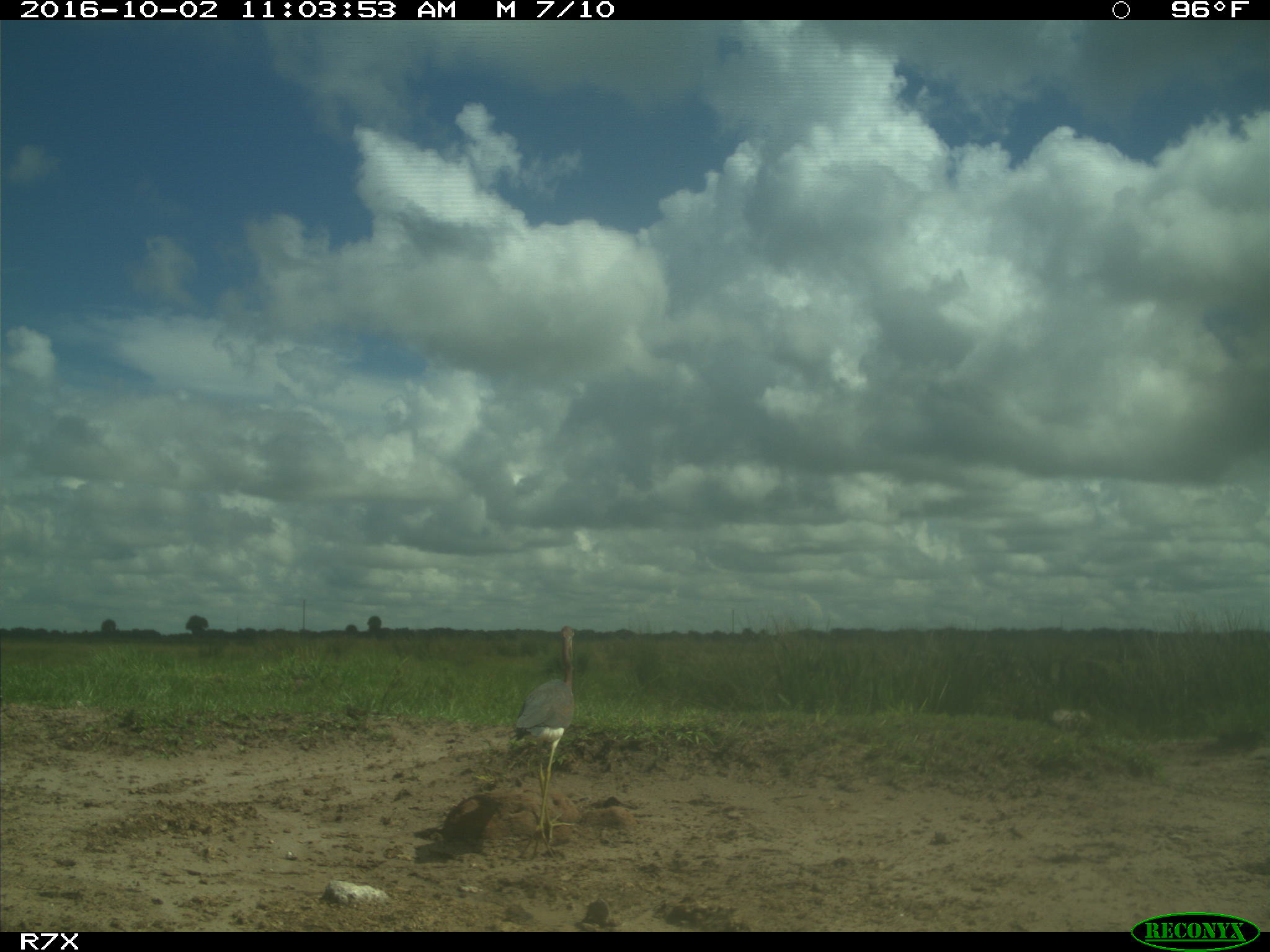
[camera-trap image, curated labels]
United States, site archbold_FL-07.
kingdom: Animalia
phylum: Chordata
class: Aves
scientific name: Aves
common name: birds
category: unidentified bird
Unidentified bird (birds) (Aves).